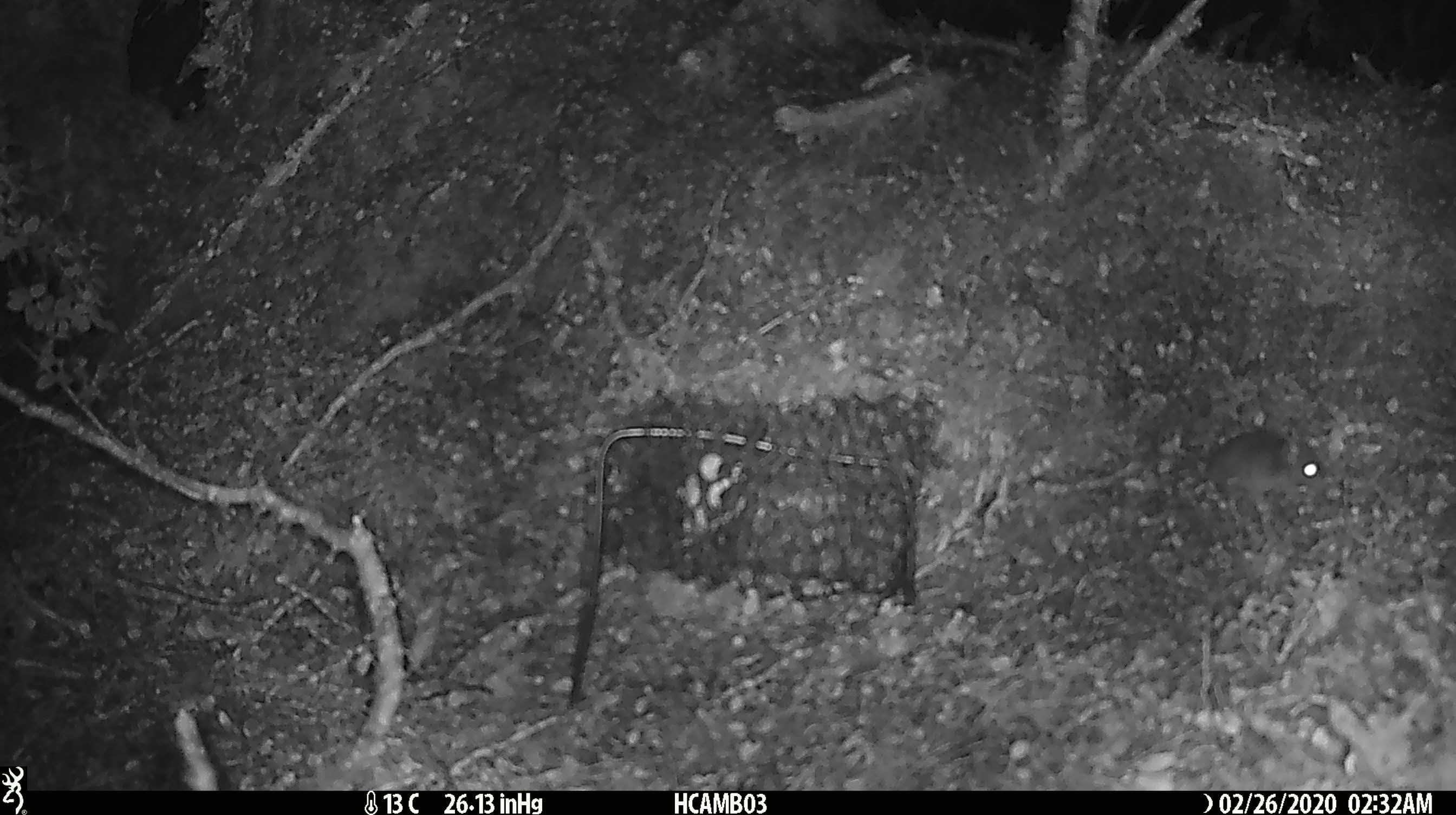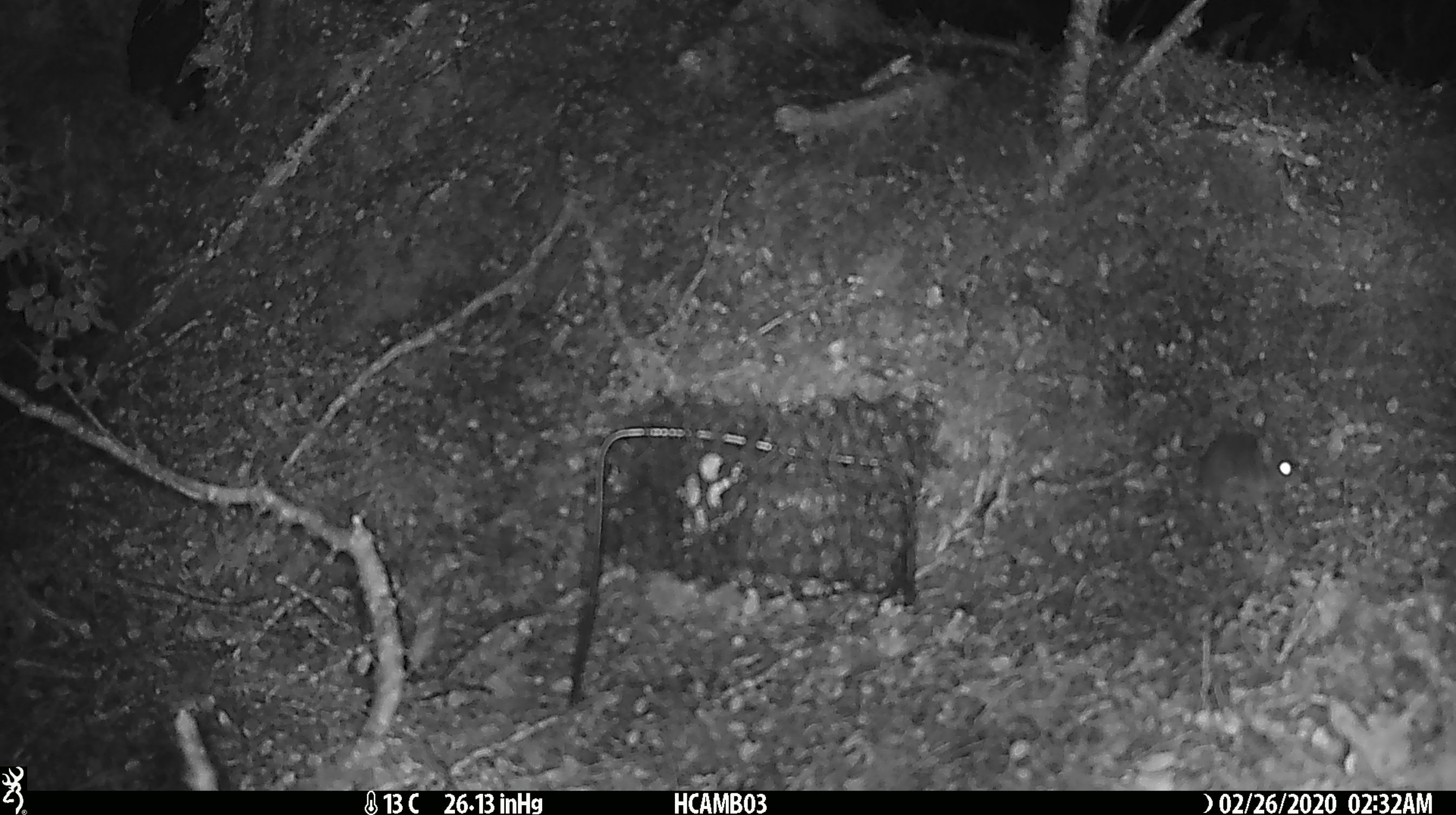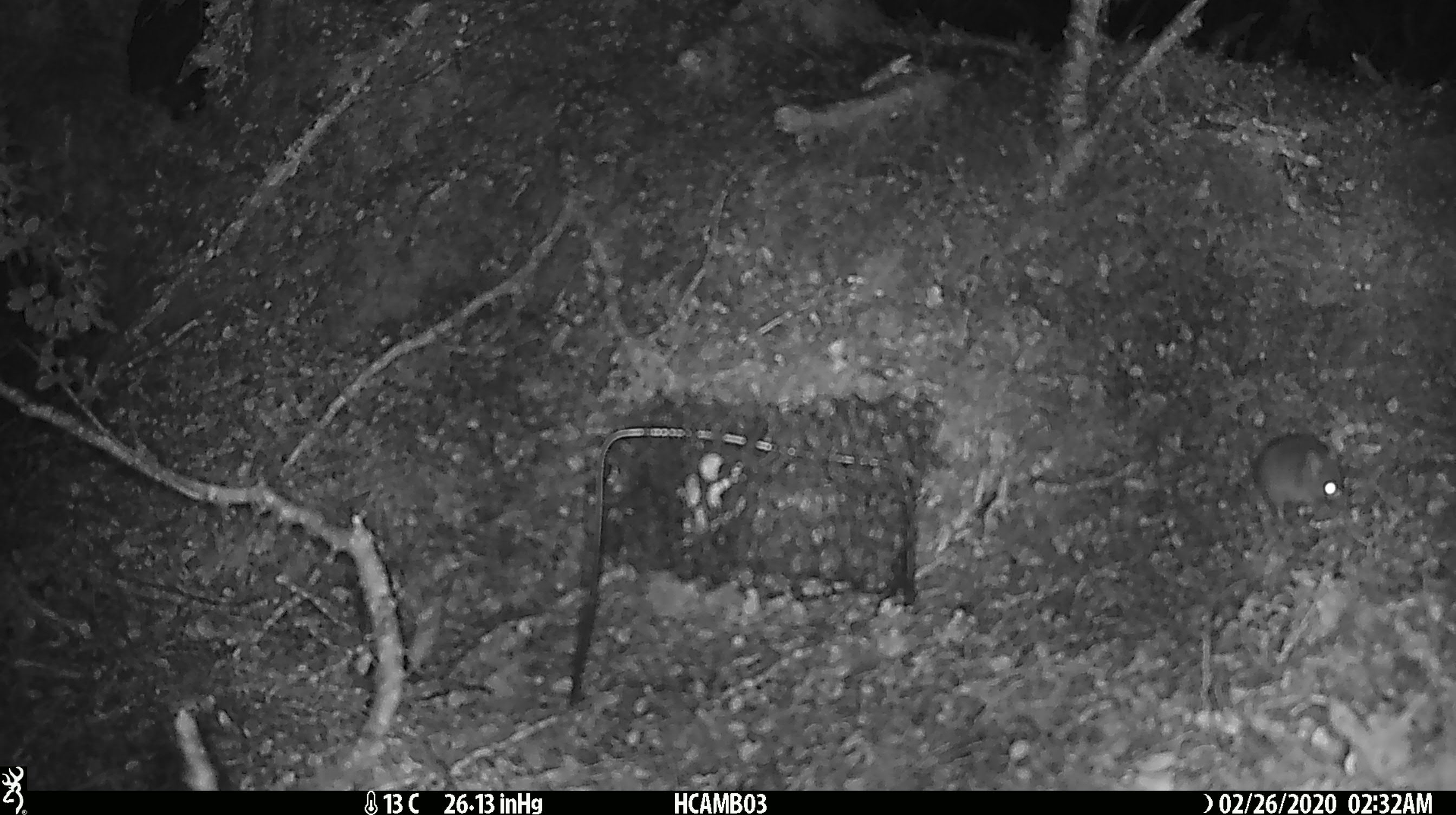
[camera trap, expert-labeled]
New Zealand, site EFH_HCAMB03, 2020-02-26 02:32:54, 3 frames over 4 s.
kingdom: Animalia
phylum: Chordata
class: Mammalia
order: Rodentia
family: Muridae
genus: Mus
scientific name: Mus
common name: mouse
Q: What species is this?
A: Mouse (Mus).